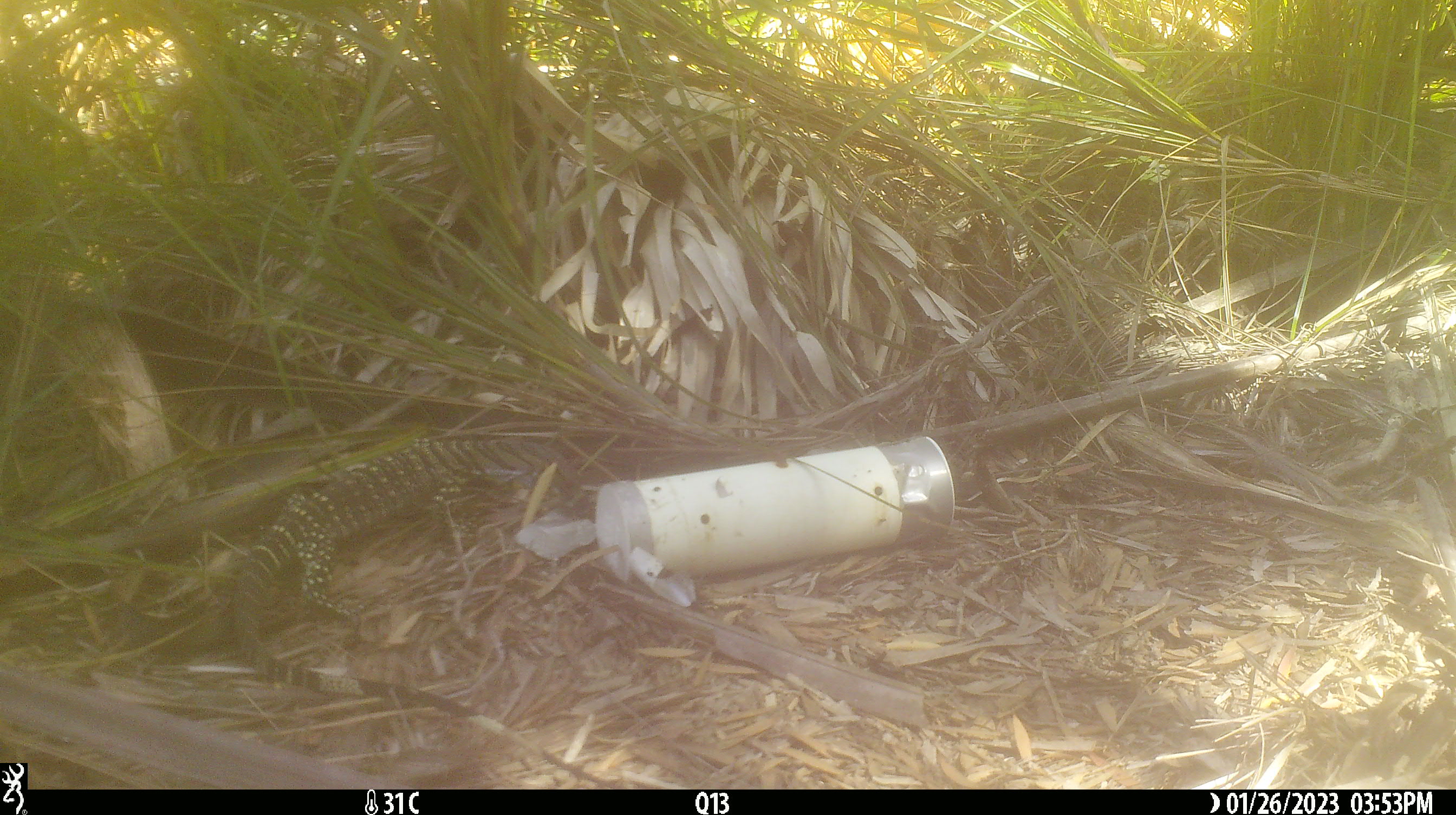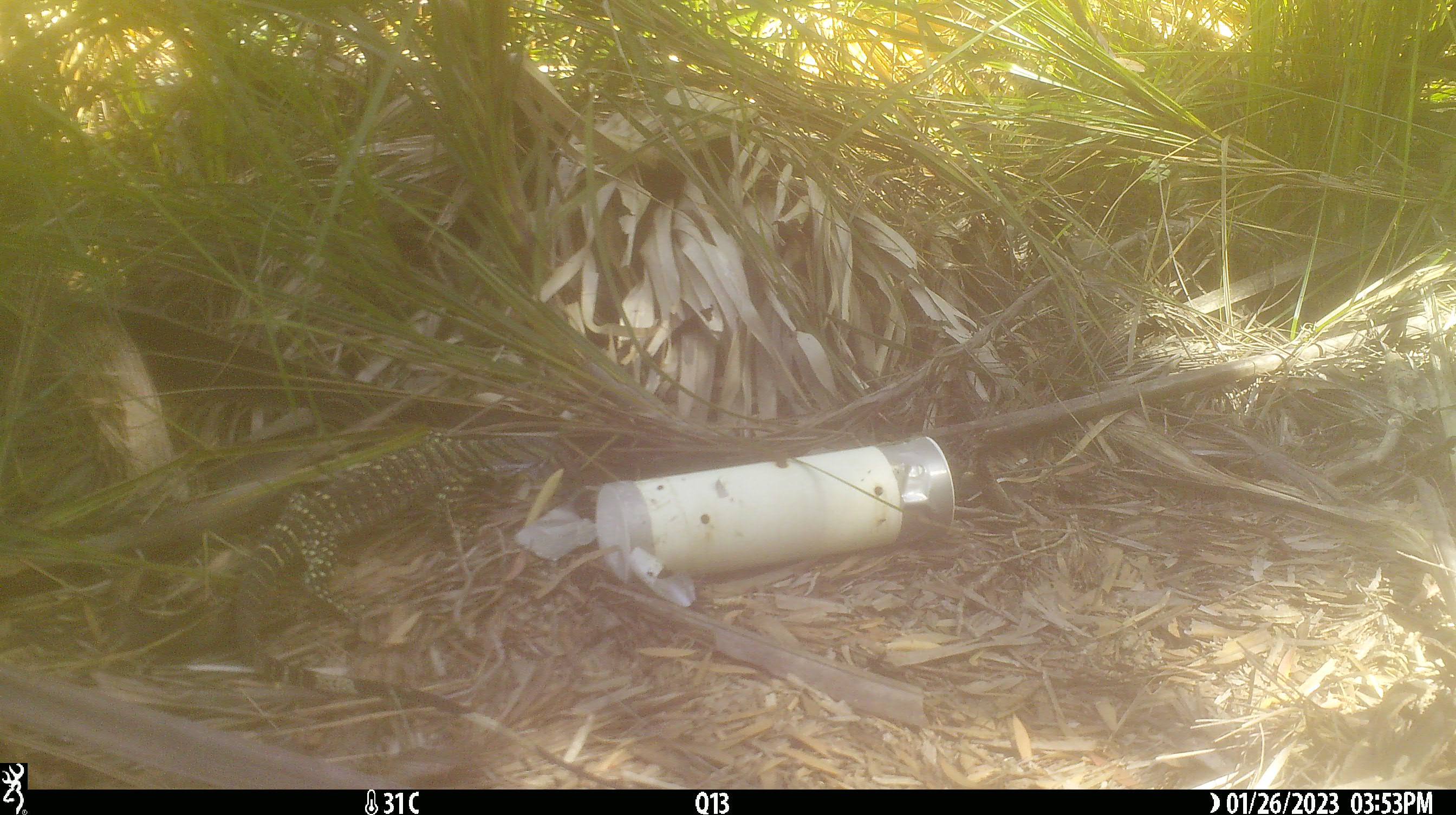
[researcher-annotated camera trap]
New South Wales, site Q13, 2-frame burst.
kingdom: Animalia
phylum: Chordata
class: Reptilia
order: Squamata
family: Varanidae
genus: Varanus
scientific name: Varanus varius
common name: lace monitor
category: goanna